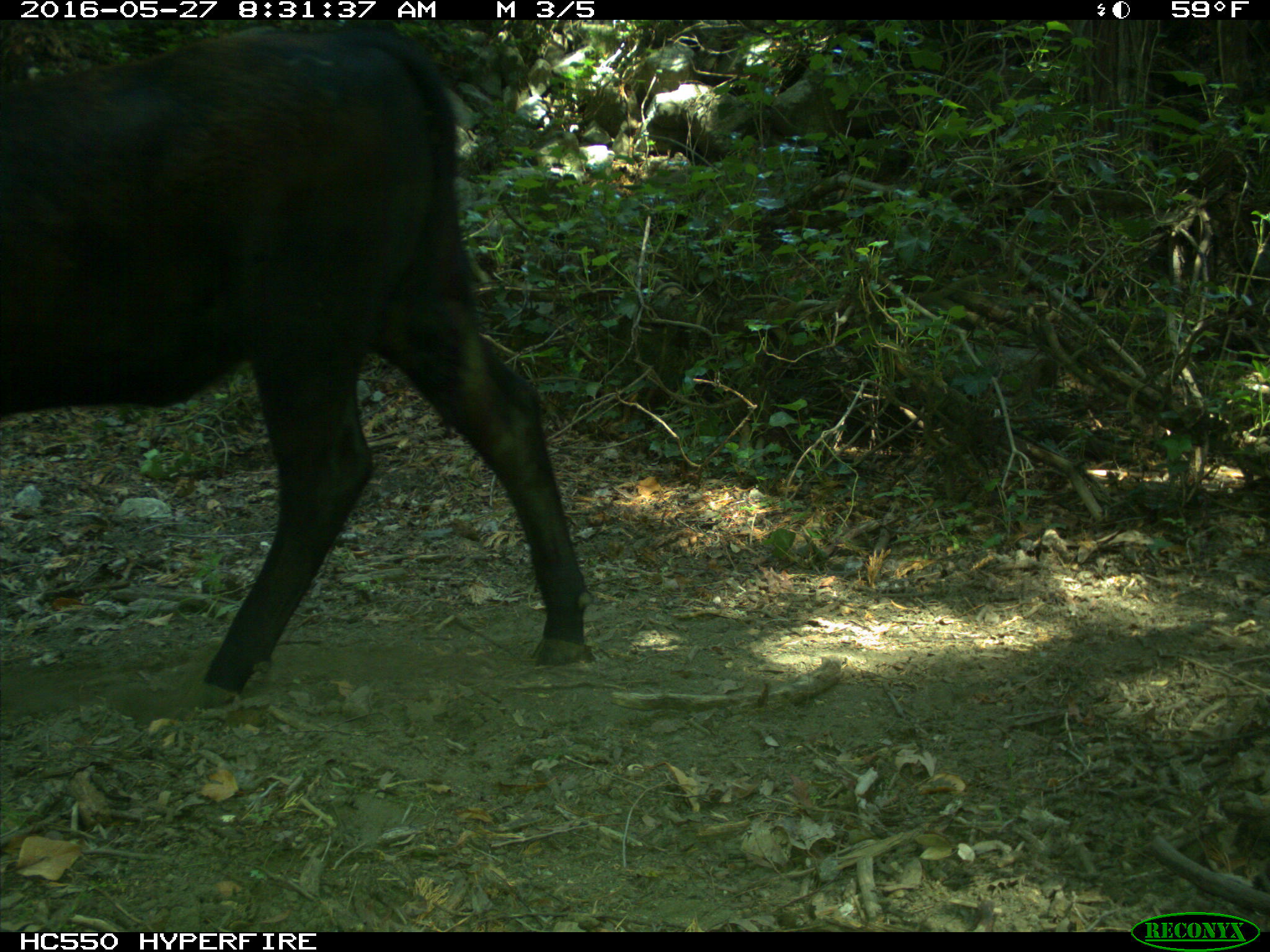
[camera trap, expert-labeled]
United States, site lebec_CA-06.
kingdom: Animalia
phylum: Chordata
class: Mammalia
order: Artiodactyla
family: Bovidae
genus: Bos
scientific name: Bos taurus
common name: domestic cow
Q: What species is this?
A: Bos taurus (domestic cow).